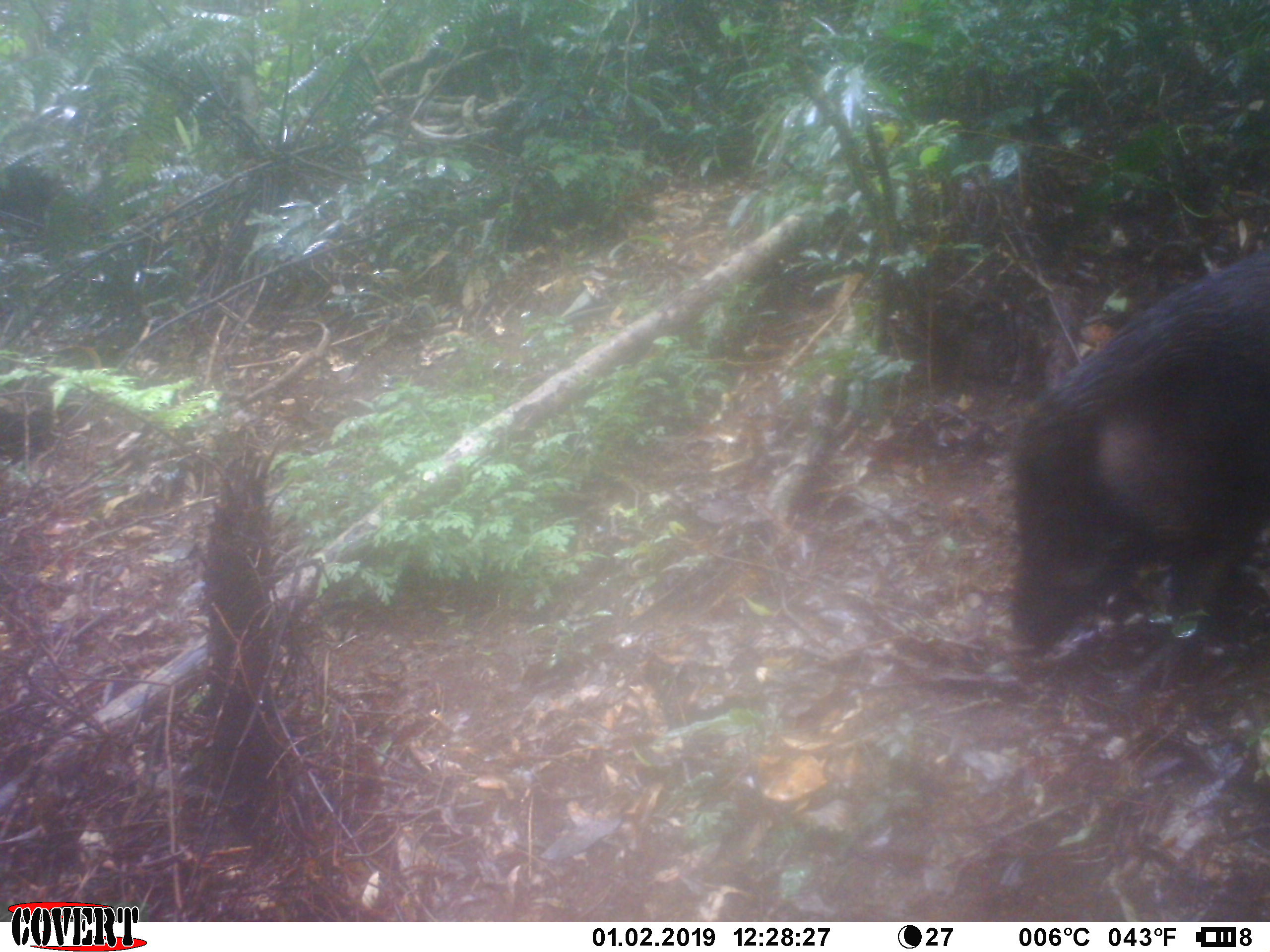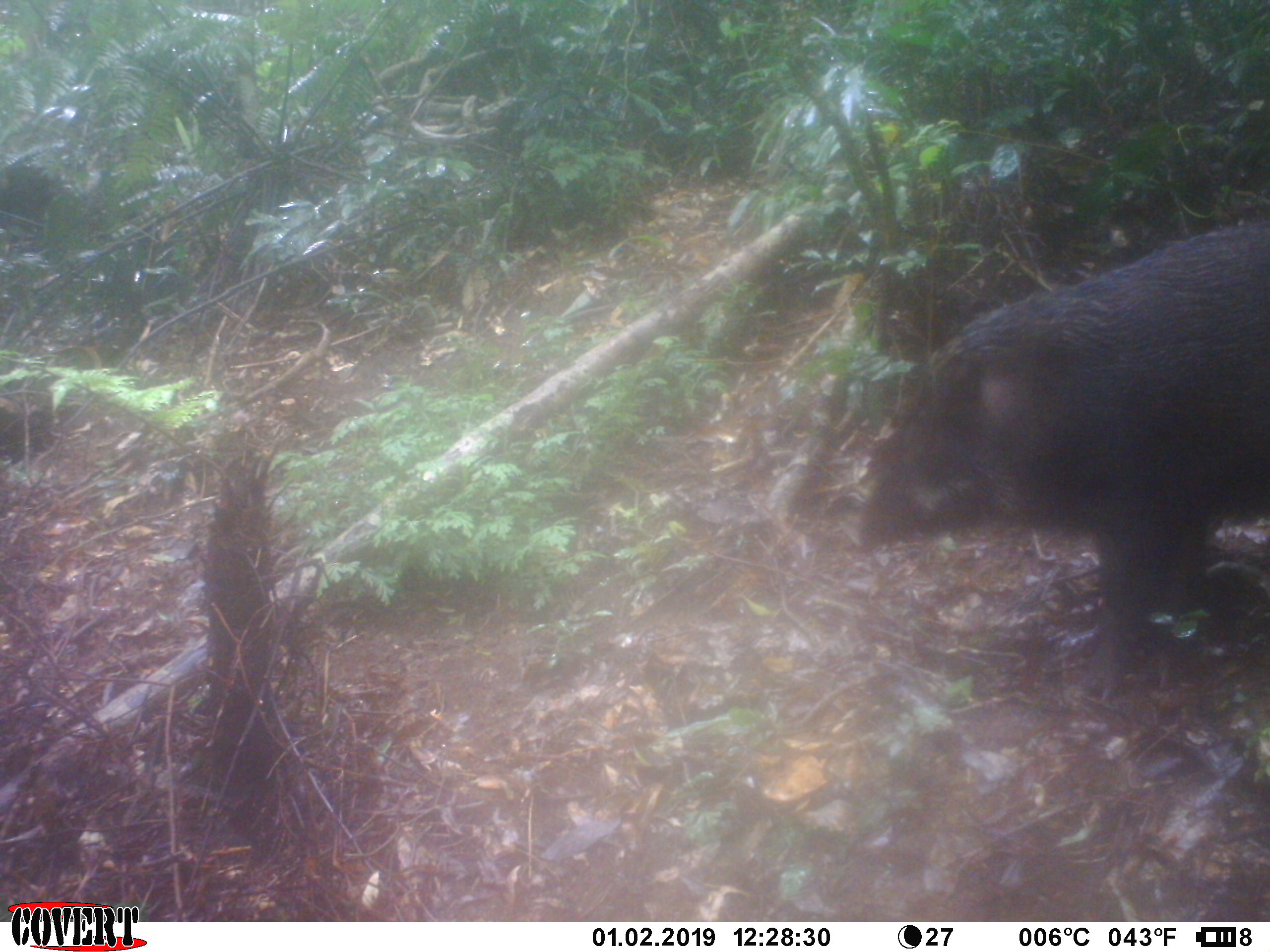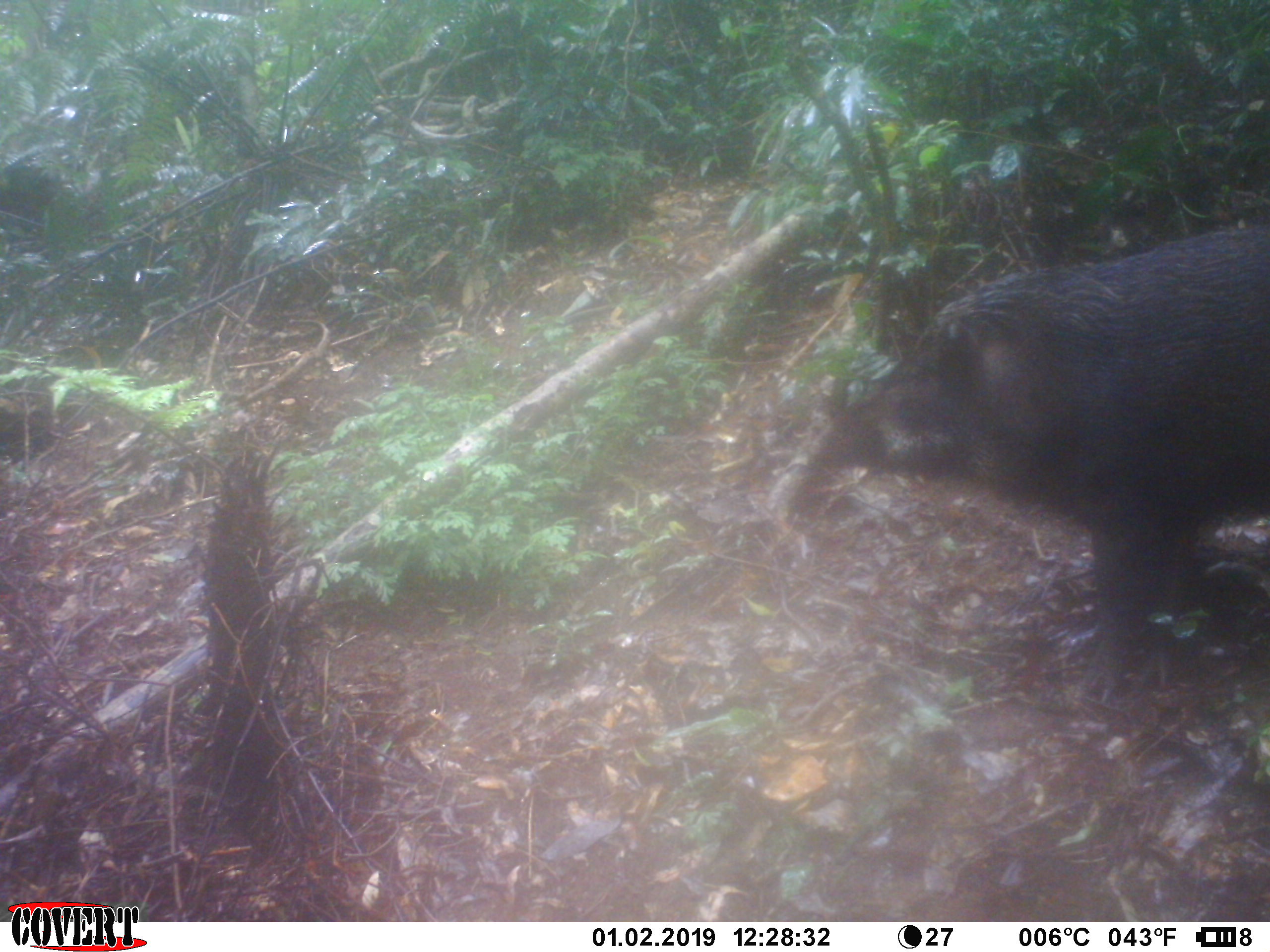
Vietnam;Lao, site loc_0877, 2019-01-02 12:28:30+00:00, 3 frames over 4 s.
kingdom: Animalia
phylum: Chordata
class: Mammalia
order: Artiodactyla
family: Suidae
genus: Sus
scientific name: Sus scrofa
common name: eurasian wild pig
Eurasian wild pig (Sus scrofa). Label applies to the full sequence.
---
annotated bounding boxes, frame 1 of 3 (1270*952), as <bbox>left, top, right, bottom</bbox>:
eurasian wild pig: <bbox>1008, 243, 1270, 695</bbox>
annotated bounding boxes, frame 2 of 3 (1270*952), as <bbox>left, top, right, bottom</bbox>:
eurasian wild pig: <bbox>851, 214, 1270, 706</bbox>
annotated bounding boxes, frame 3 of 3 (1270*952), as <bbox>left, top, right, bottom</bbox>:
eurasian wild pig: <bbox>808, 222, 1270, 704</bbox>